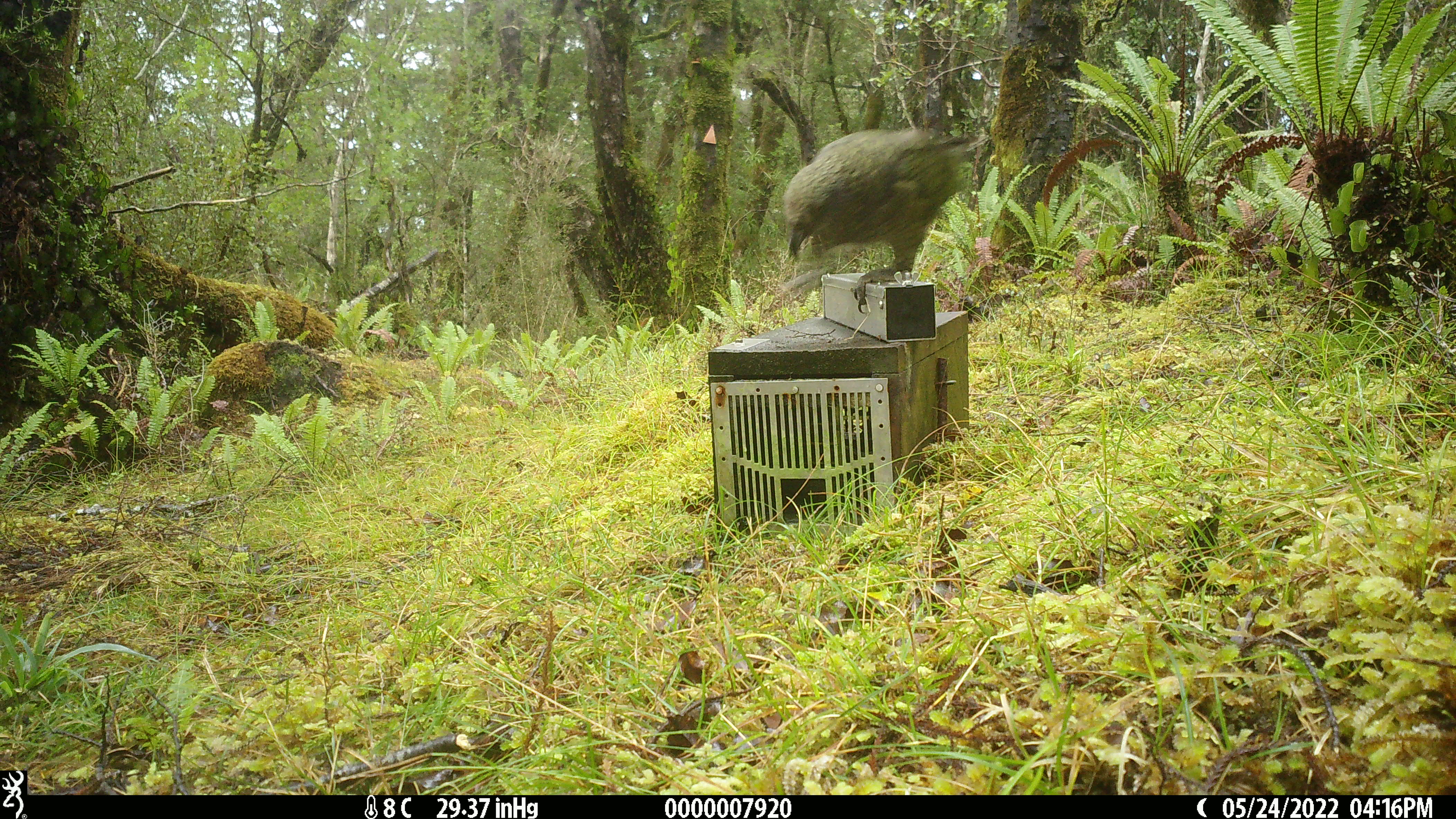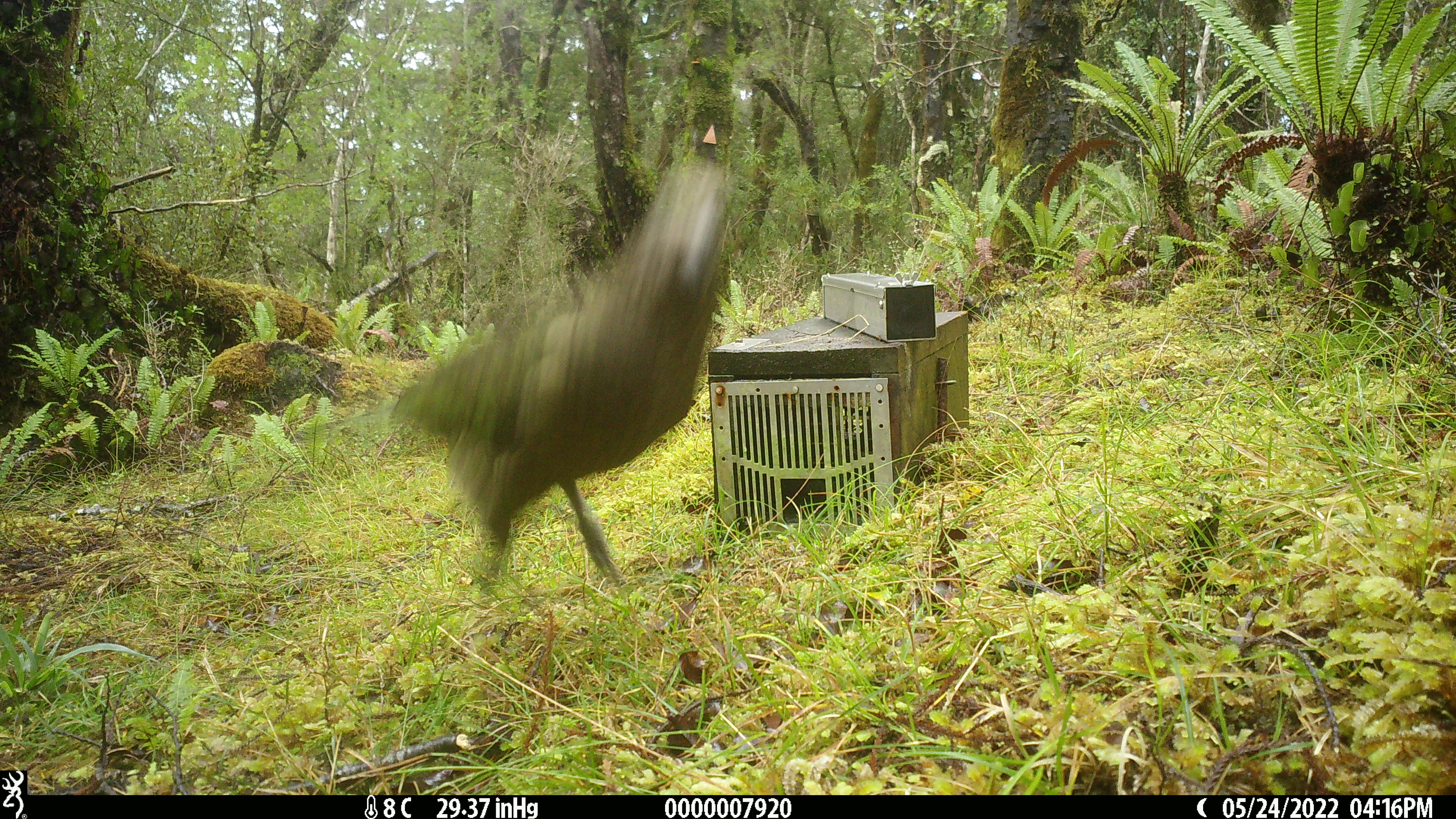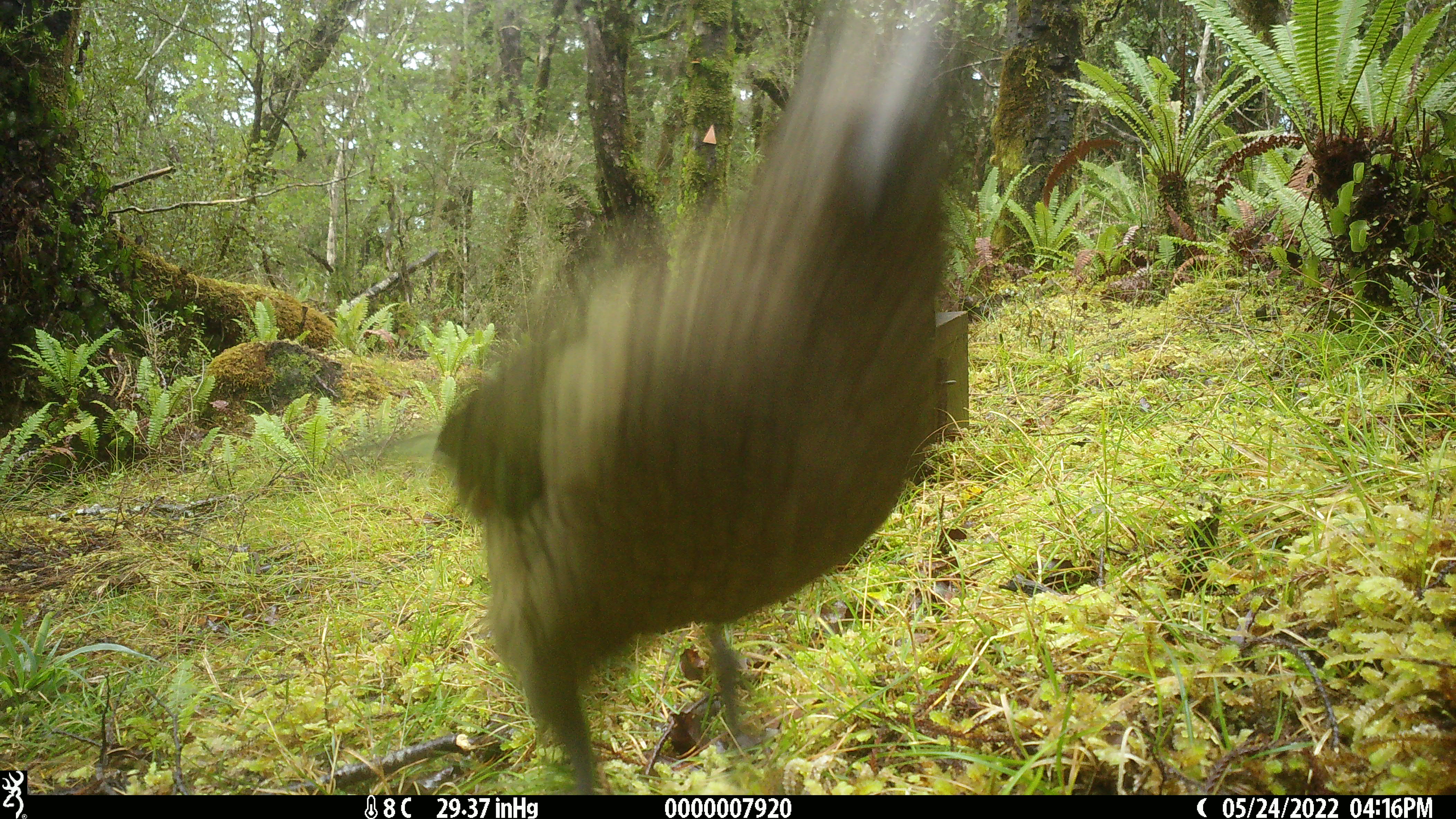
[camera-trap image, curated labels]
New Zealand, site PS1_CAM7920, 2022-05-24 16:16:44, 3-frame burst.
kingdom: Animalia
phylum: Chordata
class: Aves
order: Psittaciformes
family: Strigopidae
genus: Nestor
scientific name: Nestor notabilis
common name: kea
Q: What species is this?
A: Kea (Nestor notabilis).